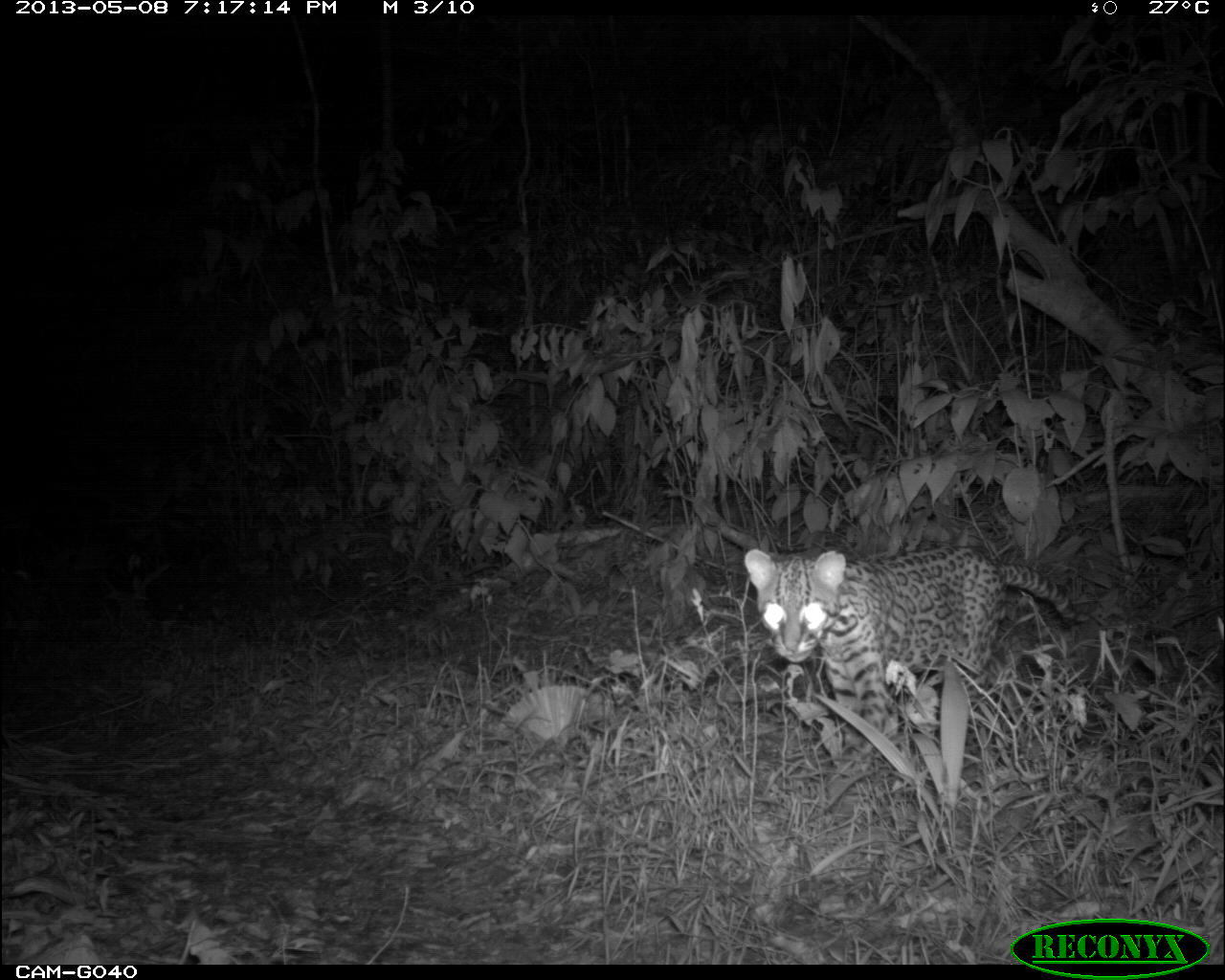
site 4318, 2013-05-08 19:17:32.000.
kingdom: Animalia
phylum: Chordata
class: Mammalia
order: Carnivora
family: Felidae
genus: Leopardus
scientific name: Leopardus pardalis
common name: ocelot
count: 1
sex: male